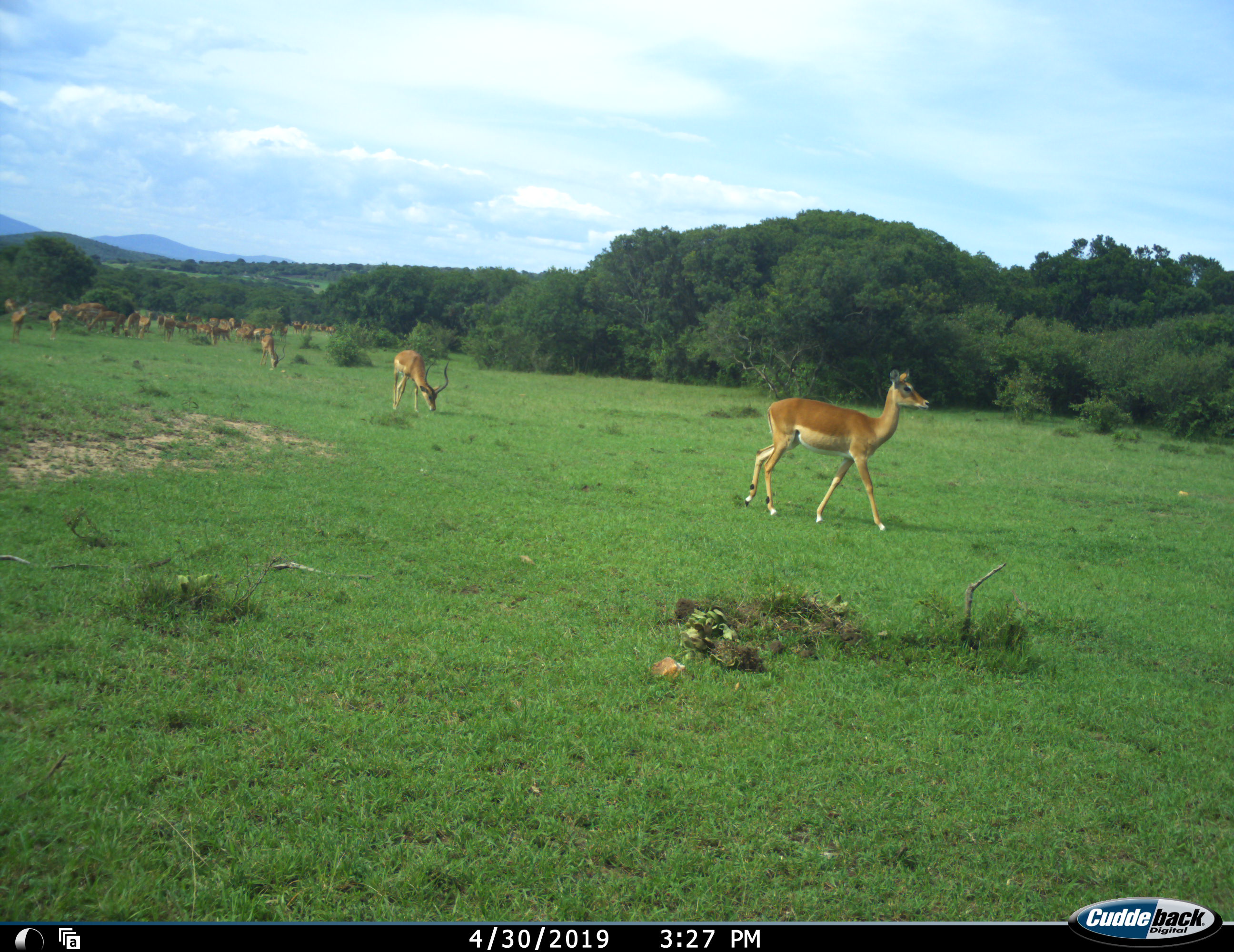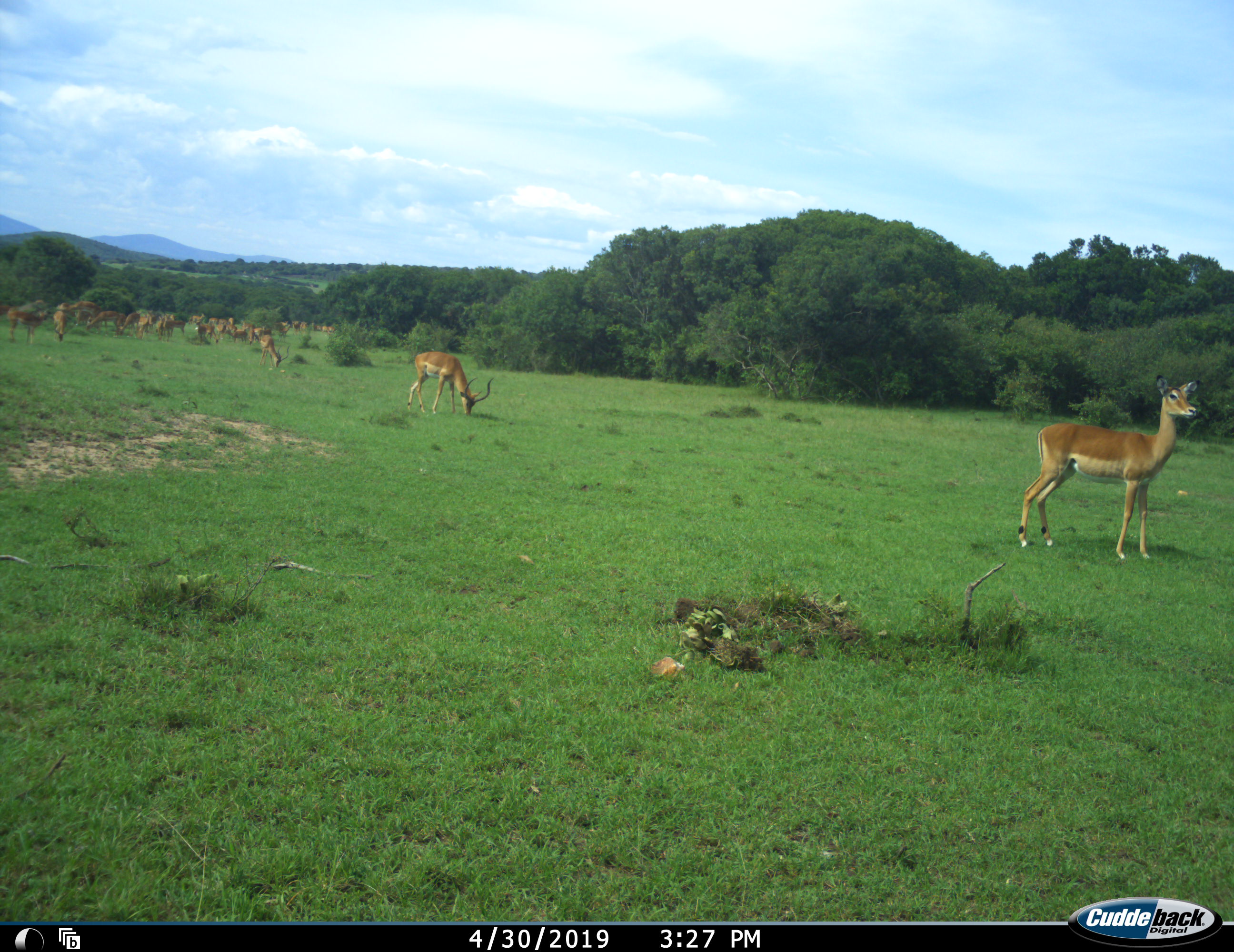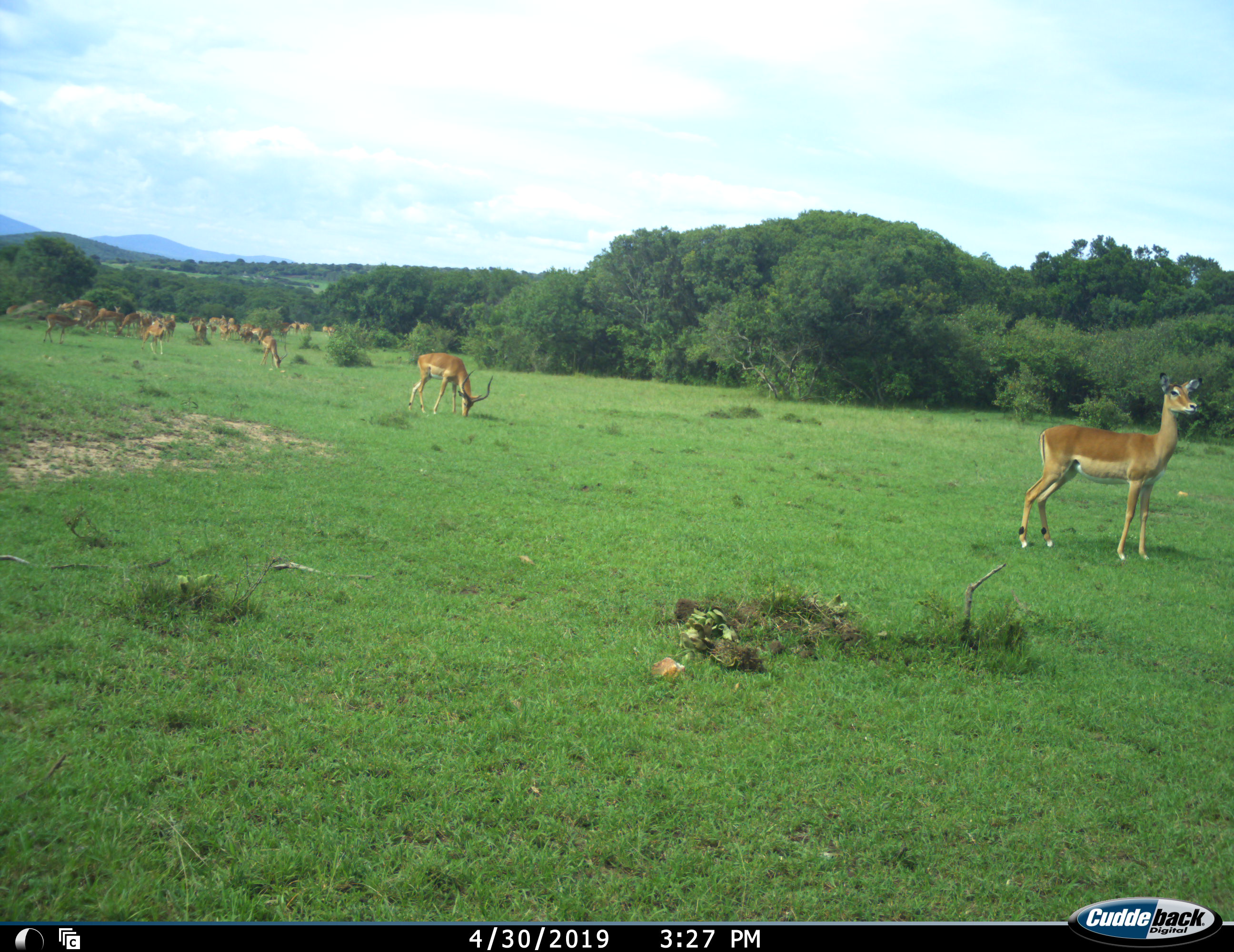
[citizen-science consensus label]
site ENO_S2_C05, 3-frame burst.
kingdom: Animalia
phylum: Chordata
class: Mammalia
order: Artiodactyla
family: Bovidae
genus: Aepyceros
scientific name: Aepyceros melampus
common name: impala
Impala (Aepyceros melampus), count 11-50. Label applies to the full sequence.